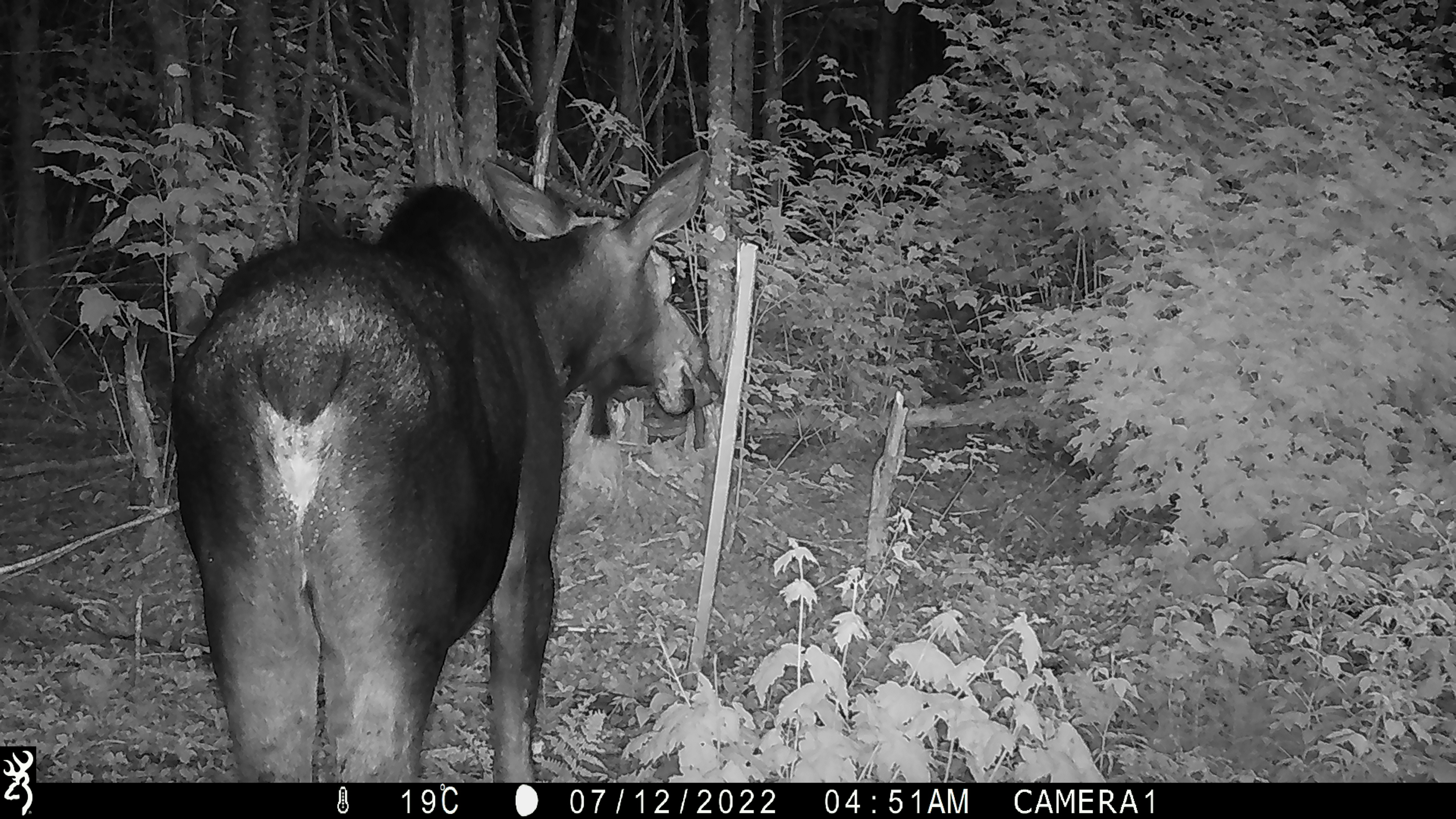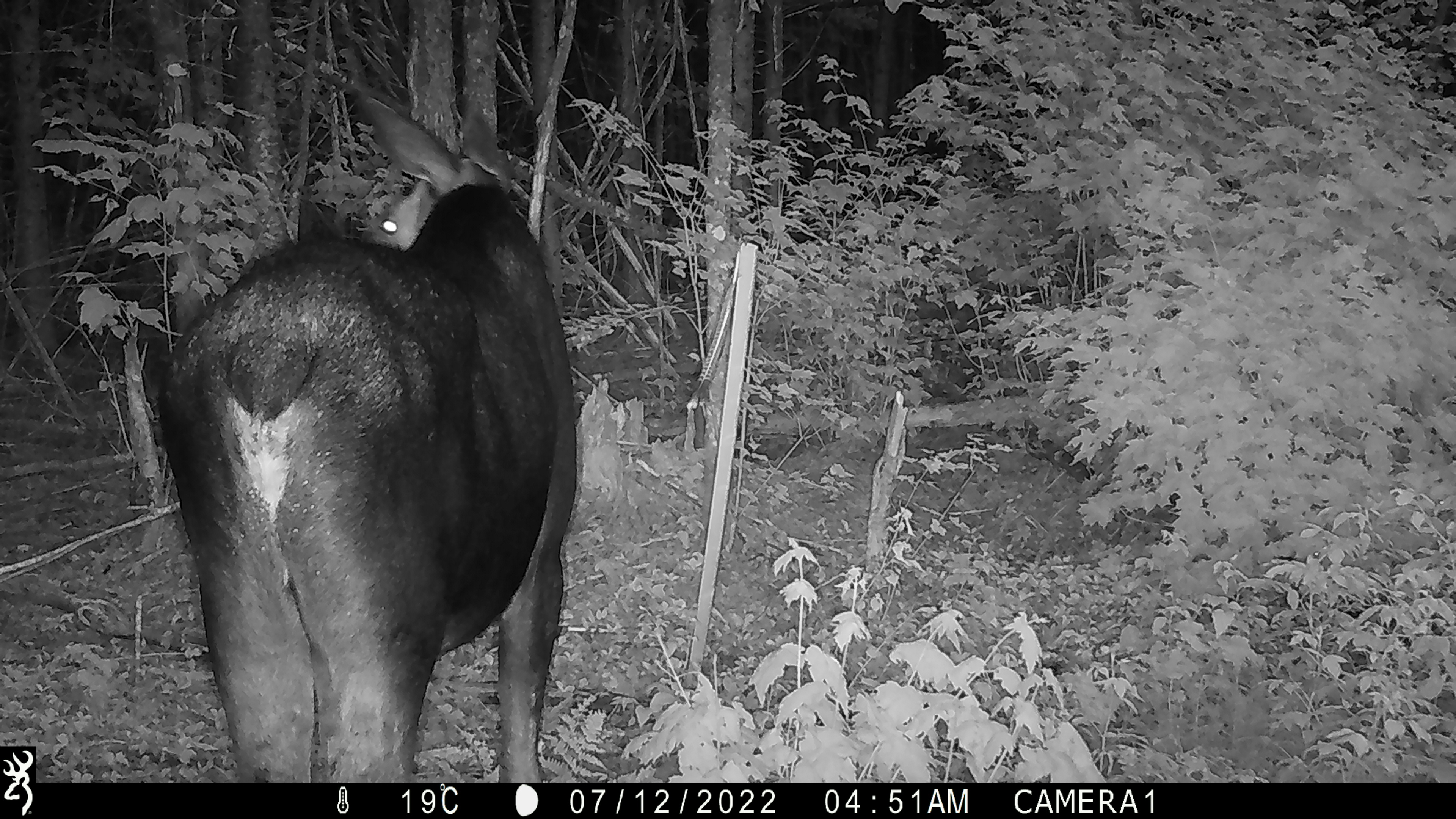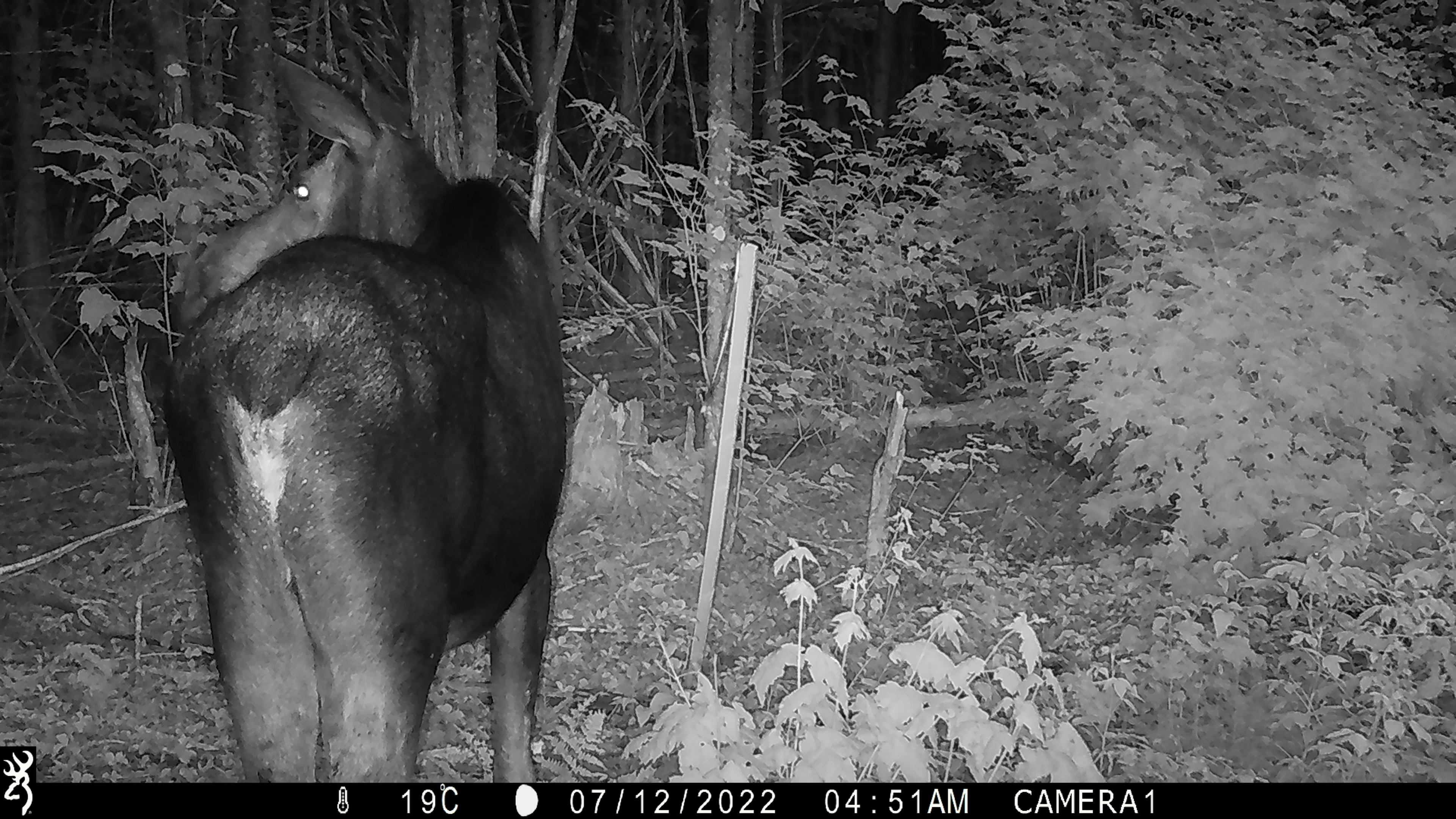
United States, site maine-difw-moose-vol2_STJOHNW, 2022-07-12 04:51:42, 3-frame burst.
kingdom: Animalia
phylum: Chordata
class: Mammalia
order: Artiodactyla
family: Cervidae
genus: Alces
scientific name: Alces alces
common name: moose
Moose (Alces alces).